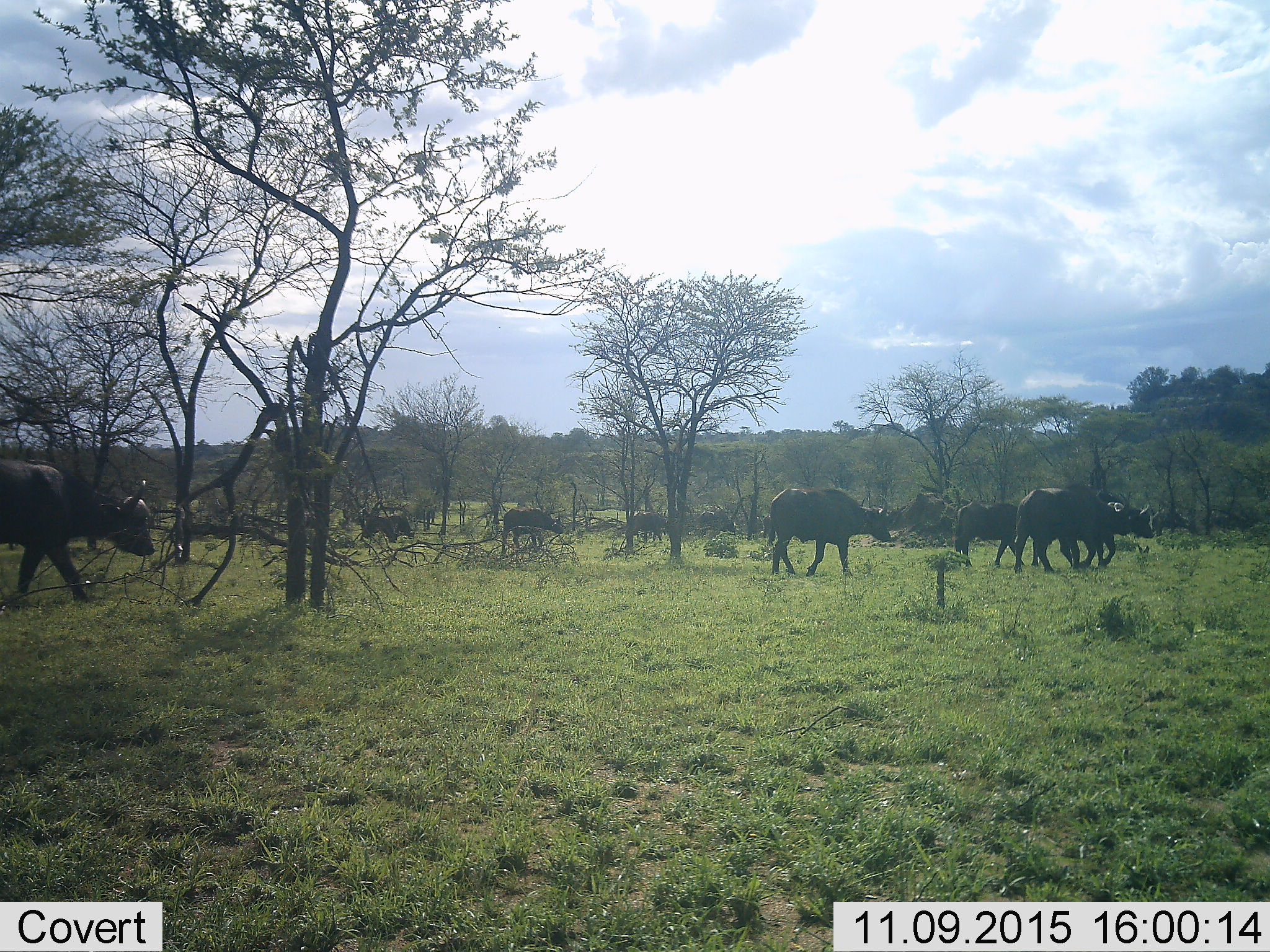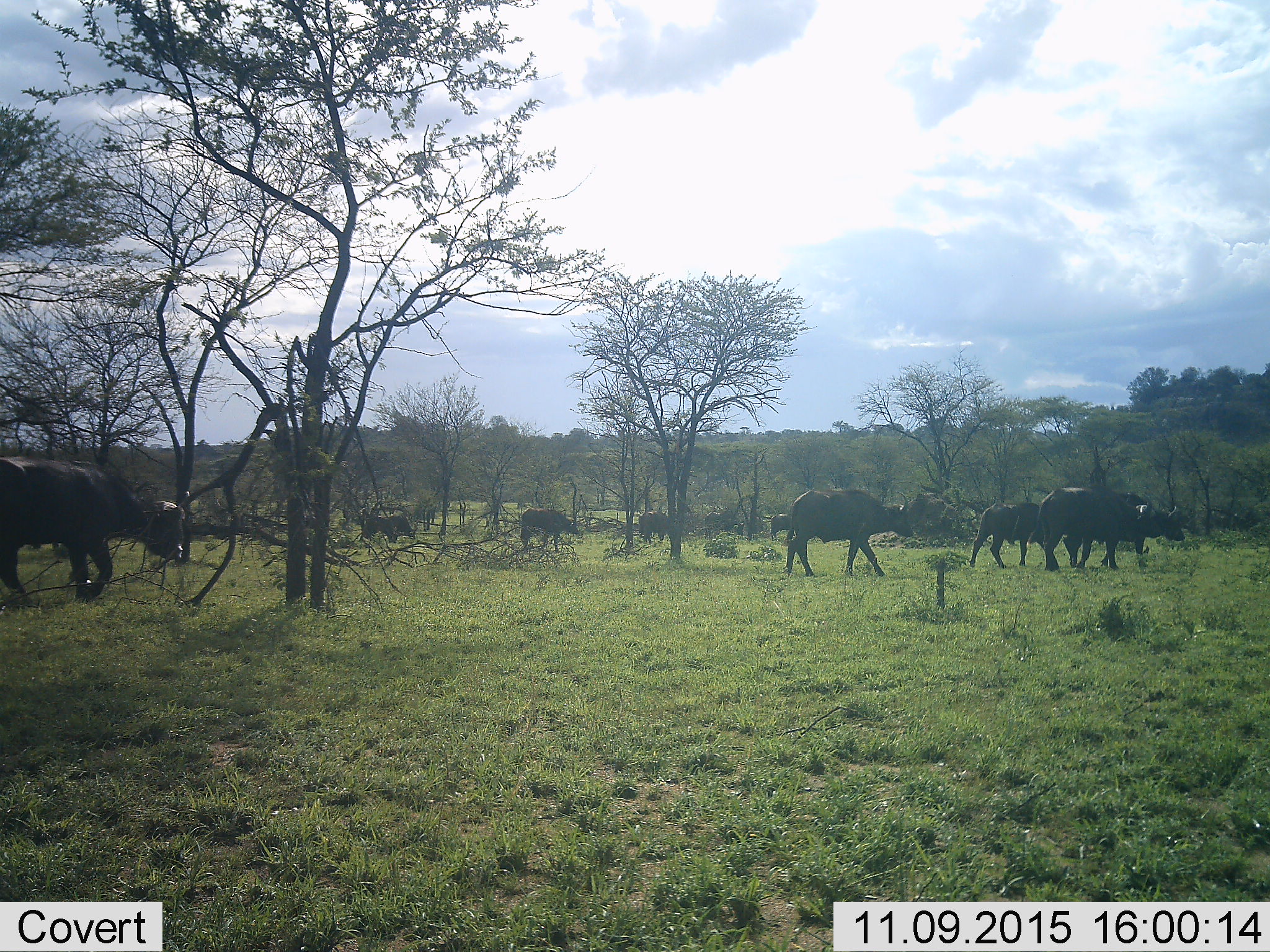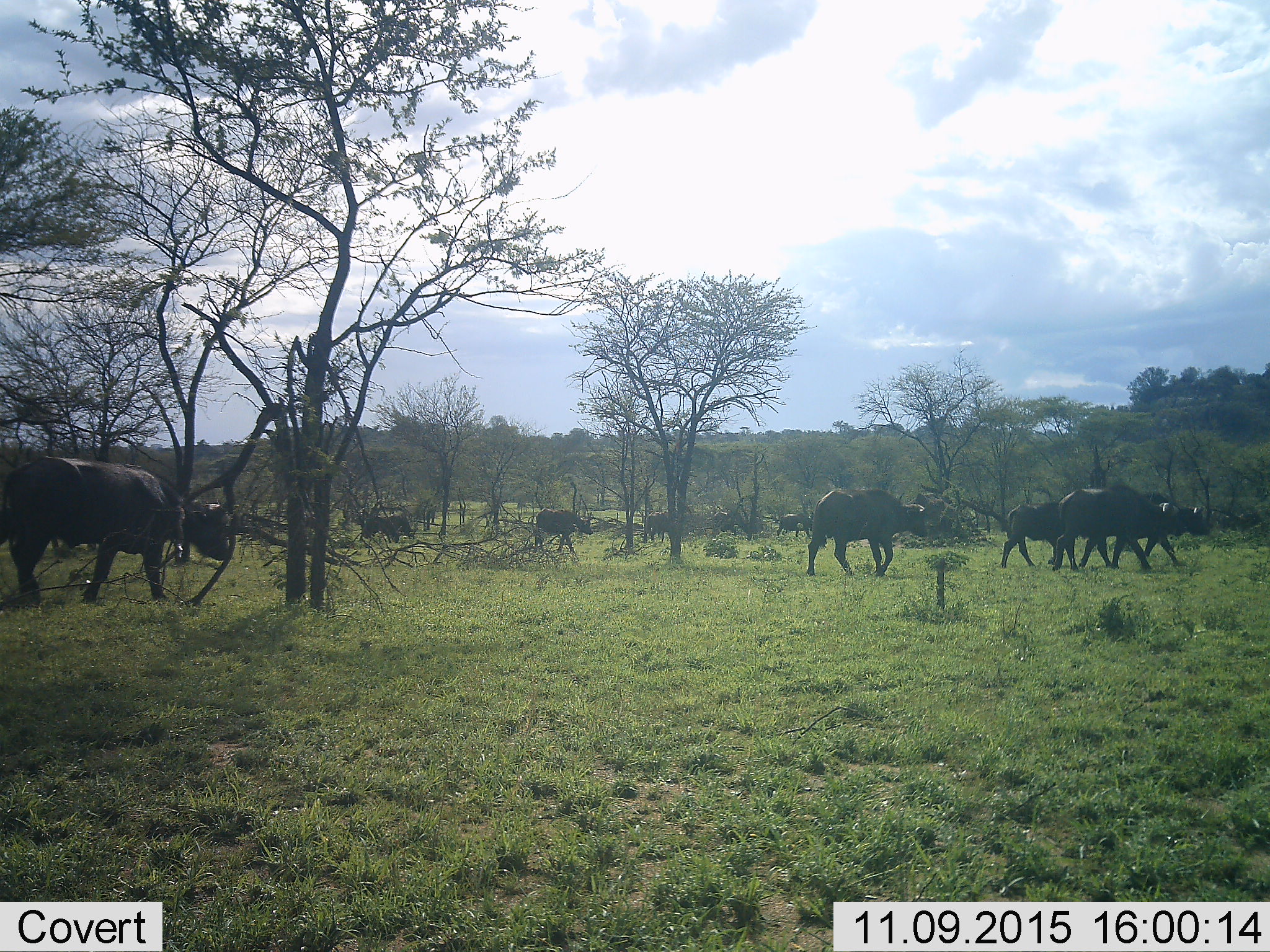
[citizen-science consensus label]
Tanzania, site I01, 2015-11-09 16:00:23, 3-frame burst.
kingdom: Animalia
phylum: Chordata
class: Mammalia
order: Artiodactyla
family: Bovidae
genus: Syncerus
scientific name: Syncerus caffer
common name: cape buffalo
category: buffalo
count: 11-50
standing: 10%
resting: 0%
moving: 100%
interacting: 0%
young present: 30%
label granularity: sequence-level